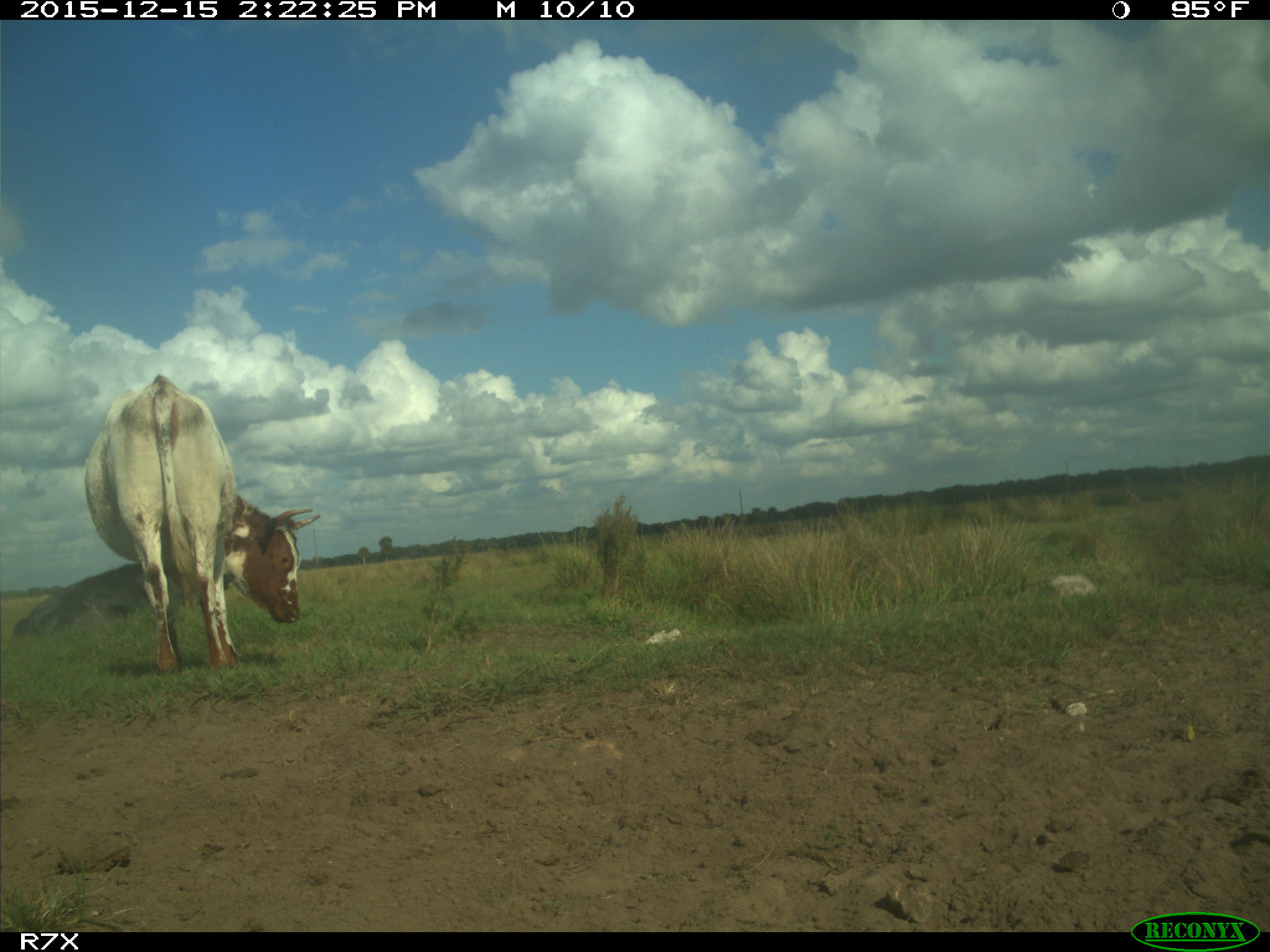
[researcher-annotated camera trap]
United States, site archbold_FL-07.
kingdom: Animalia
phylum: Chordata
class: Mammalia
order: Artiodactyla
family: Bovidae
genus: Bos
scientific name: Bos taurus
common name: domestic cow